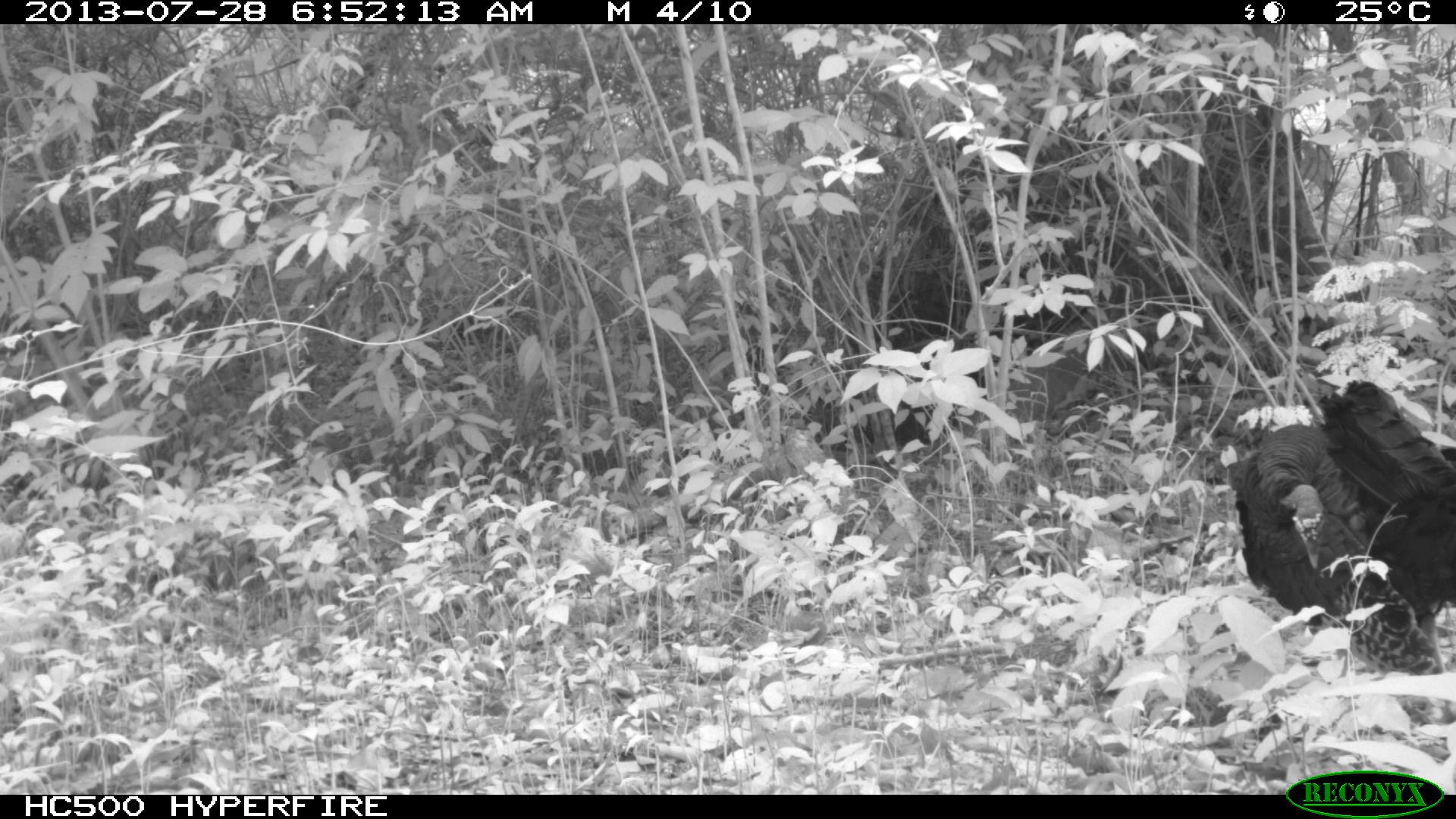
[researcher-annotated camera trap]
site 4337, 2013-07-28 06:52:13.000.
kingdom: Animalia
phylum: Chordata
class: Aves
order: Galliformes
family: Phasianidae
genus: Meleagris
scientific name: Meleagris ocellata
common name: ocellated turkey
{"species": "Meleagris ocellata (ocellated turkey)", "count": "1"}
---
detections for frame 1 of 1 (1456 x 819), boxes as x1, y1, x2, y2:
meleagris ocellata: 1224, 376, 1453, 726